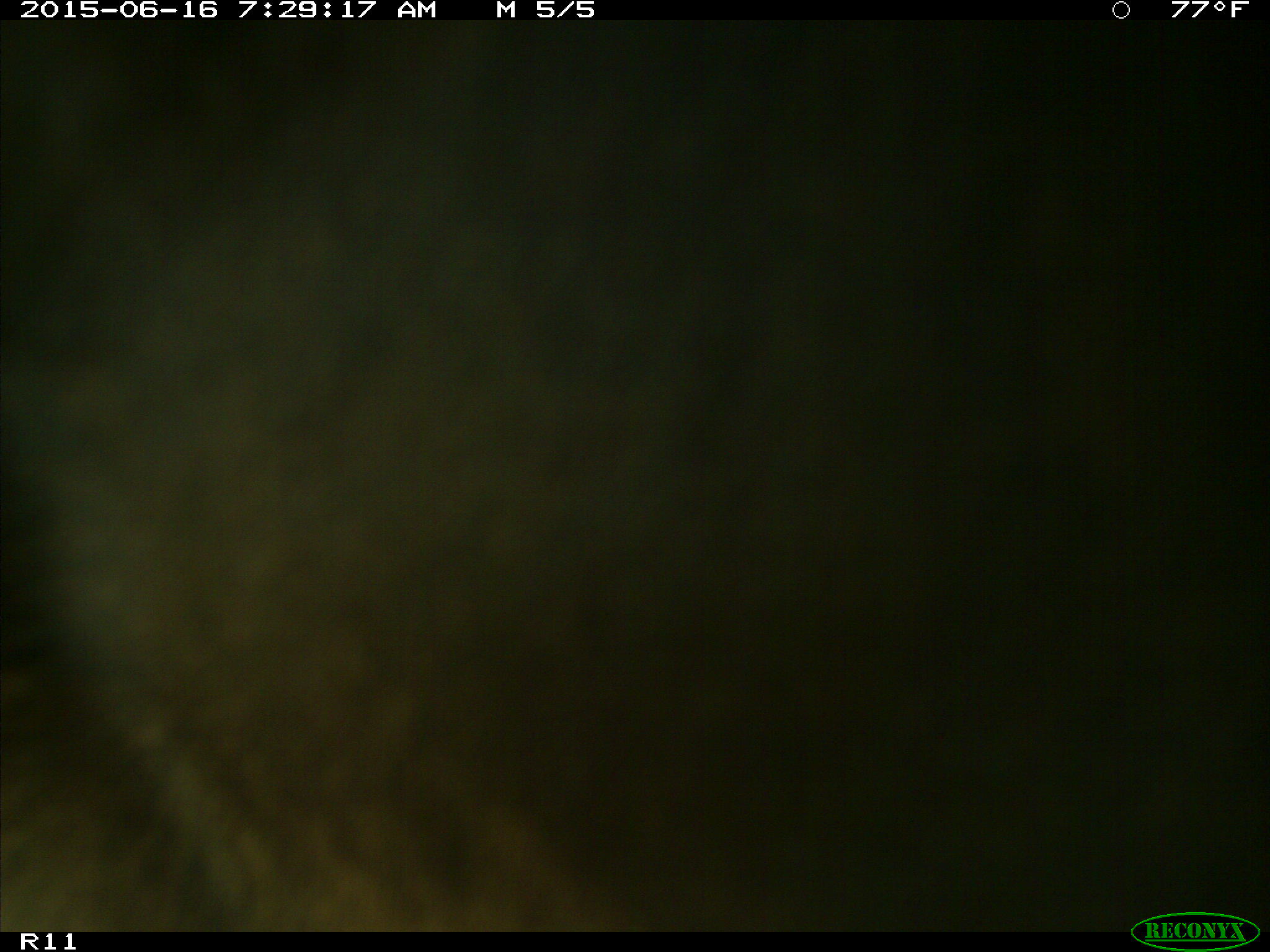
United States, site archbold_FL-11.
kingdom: Animalia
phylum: Chordata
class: Mammalia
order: Artiodactyla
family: Bovidae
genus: Bos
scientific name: Bos taurus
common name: domestic cow